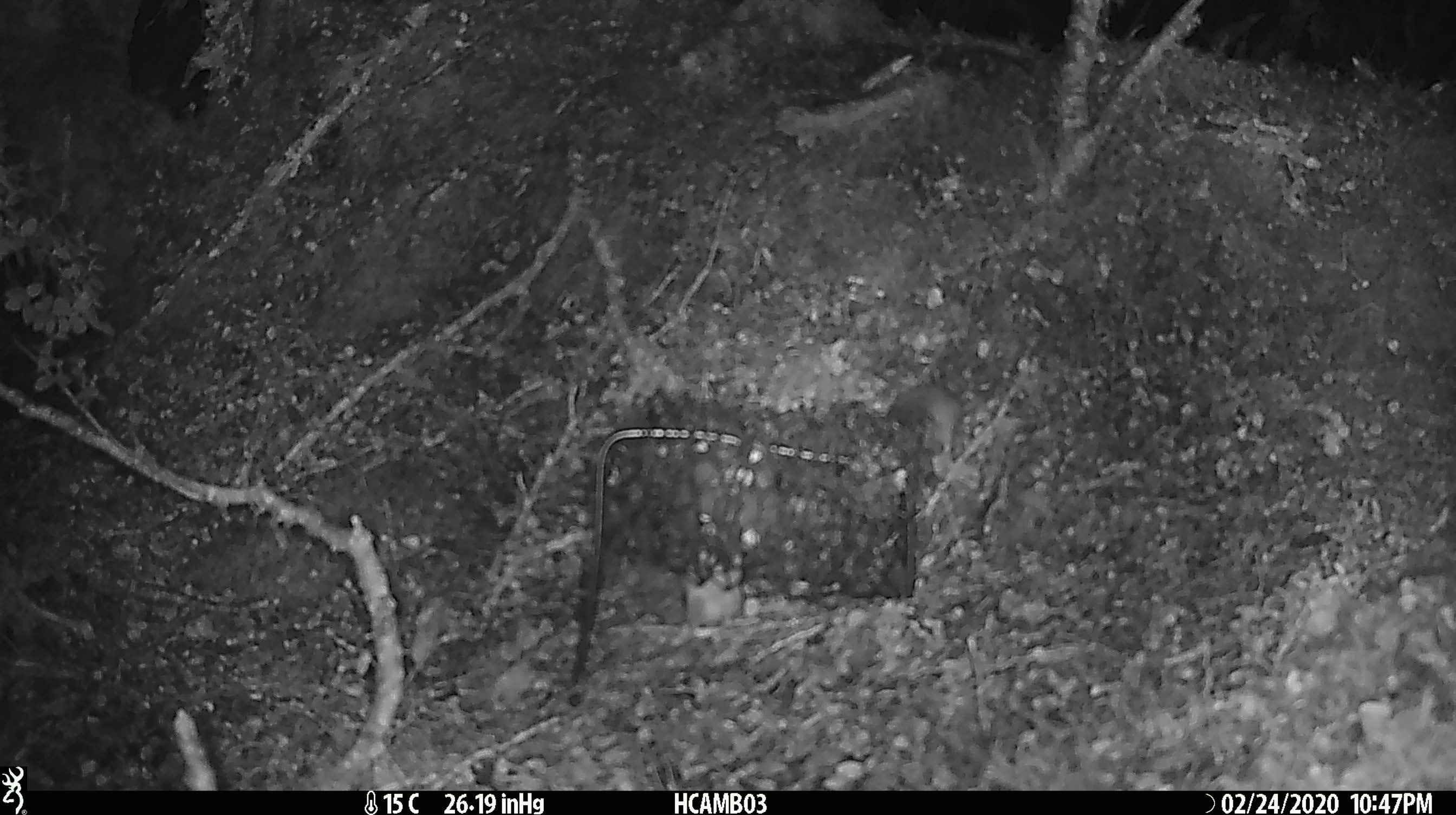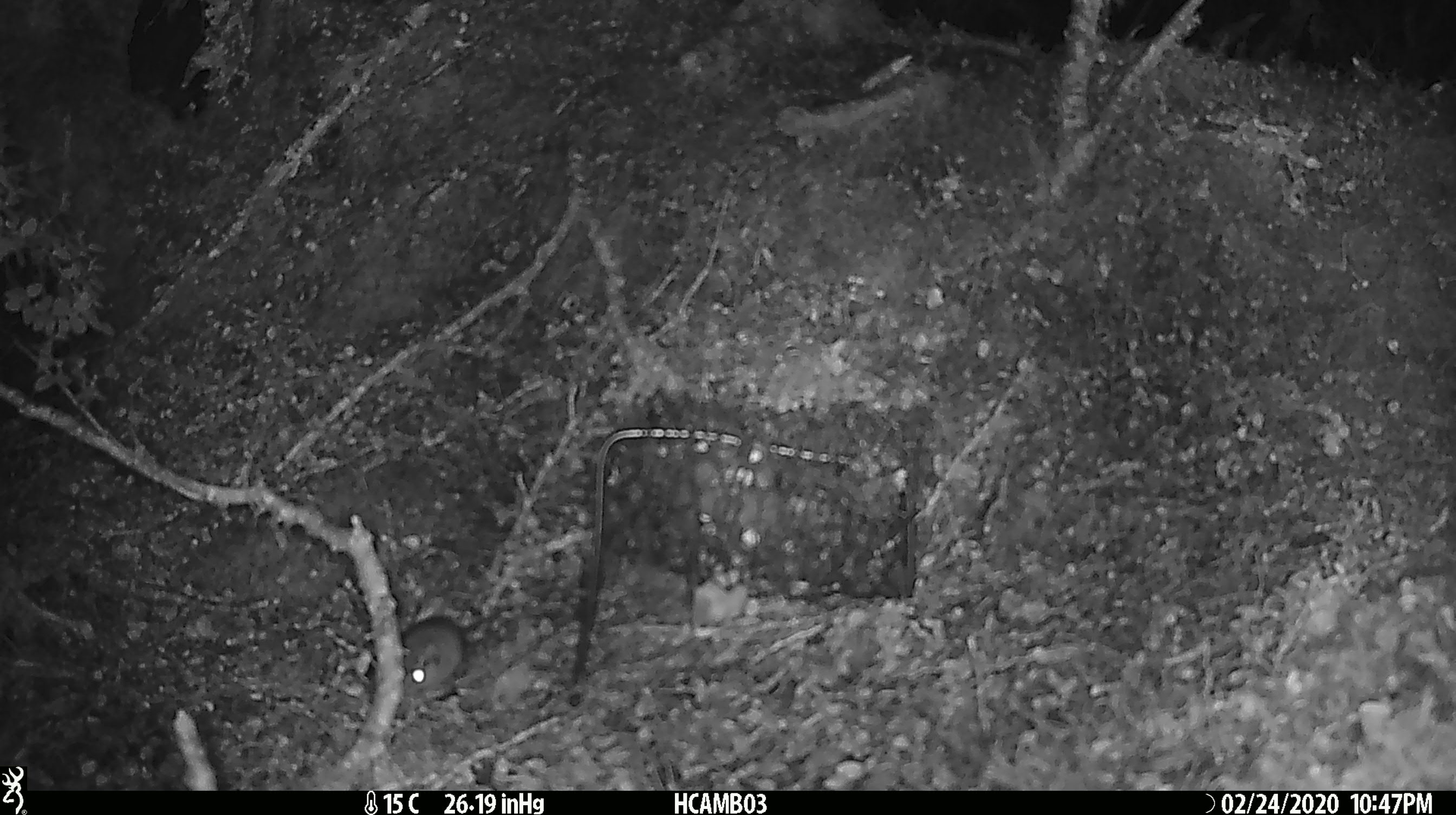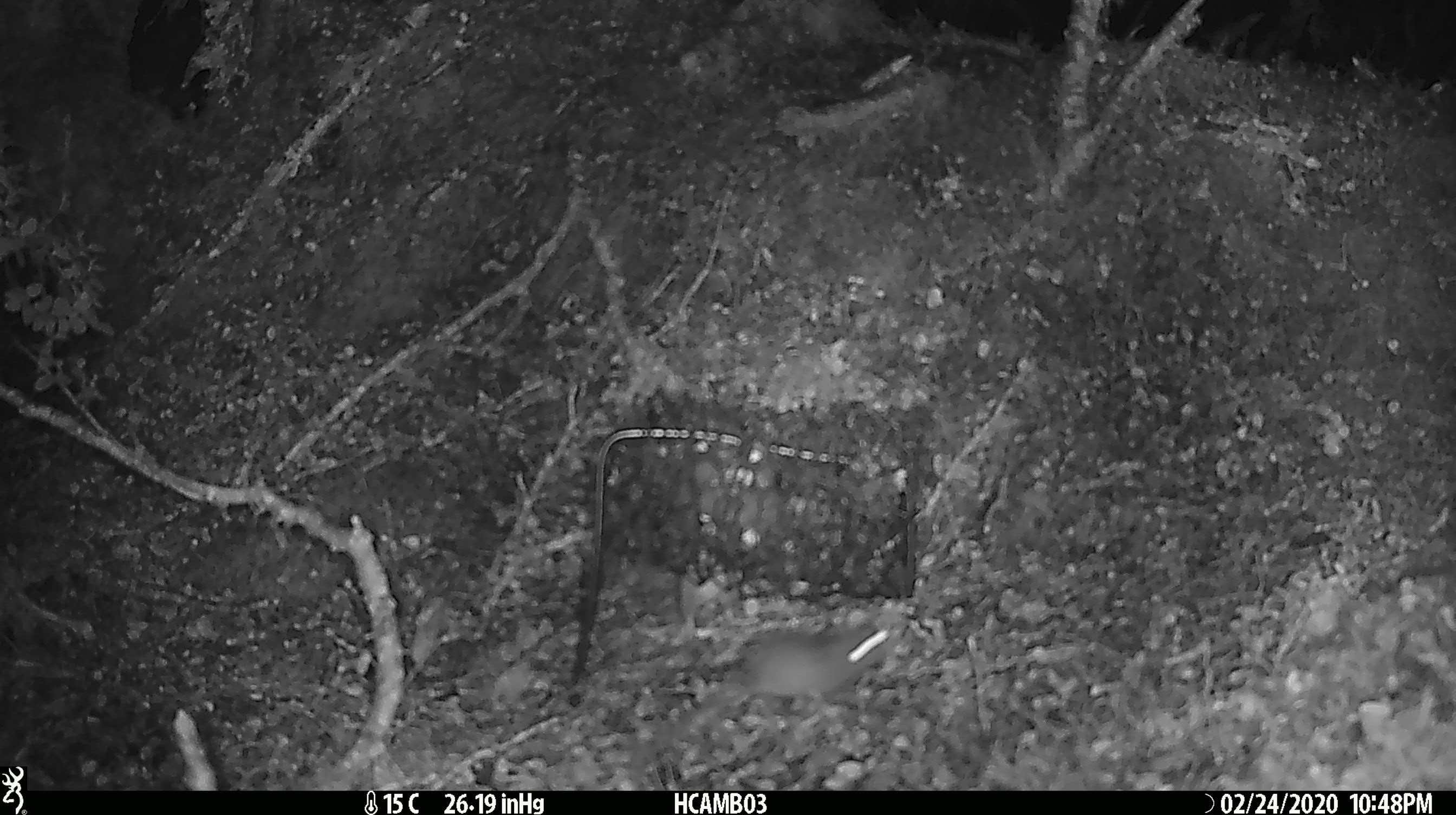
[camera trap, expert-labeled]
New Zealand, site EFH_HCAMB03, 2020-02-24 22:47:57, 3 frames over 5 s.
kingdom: Animalia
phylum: Chordata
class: Mammalia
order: Rodentia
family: Muridae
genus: Mus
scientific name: Mus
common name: mouse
Mouse (Mus).